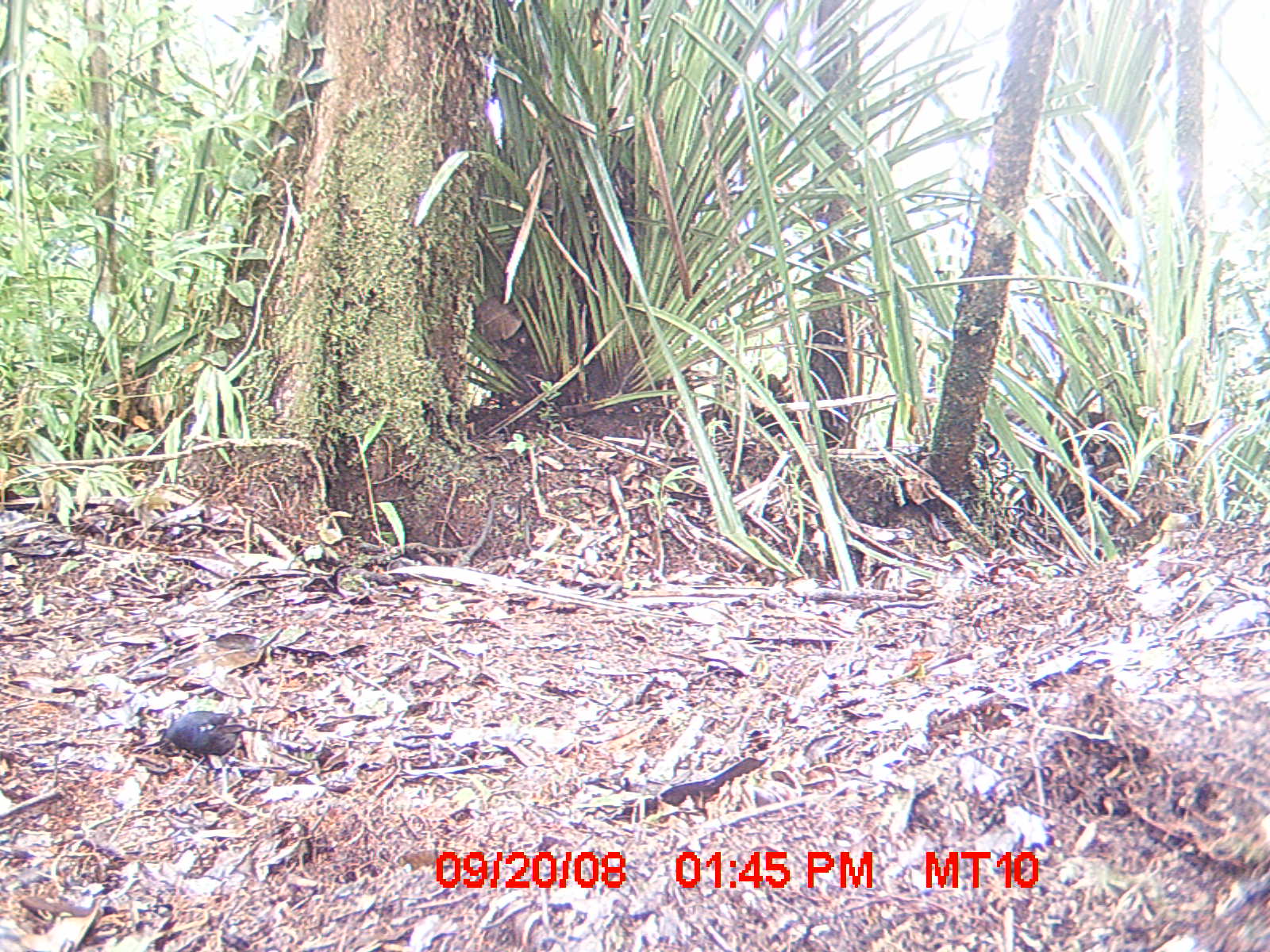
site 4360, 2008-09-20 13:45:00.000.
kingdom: Animalia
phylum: Chordata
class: Aves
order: Coraciiformes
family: Brachypteraciidae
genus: Brachypteracias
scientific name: Brachypteracias squamiger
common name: scaly ground-roller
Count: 1.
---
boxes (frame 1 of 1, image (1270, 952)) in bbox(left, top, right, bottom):
brachypteracias squamiger: bbox(156, 707, 271, 804)